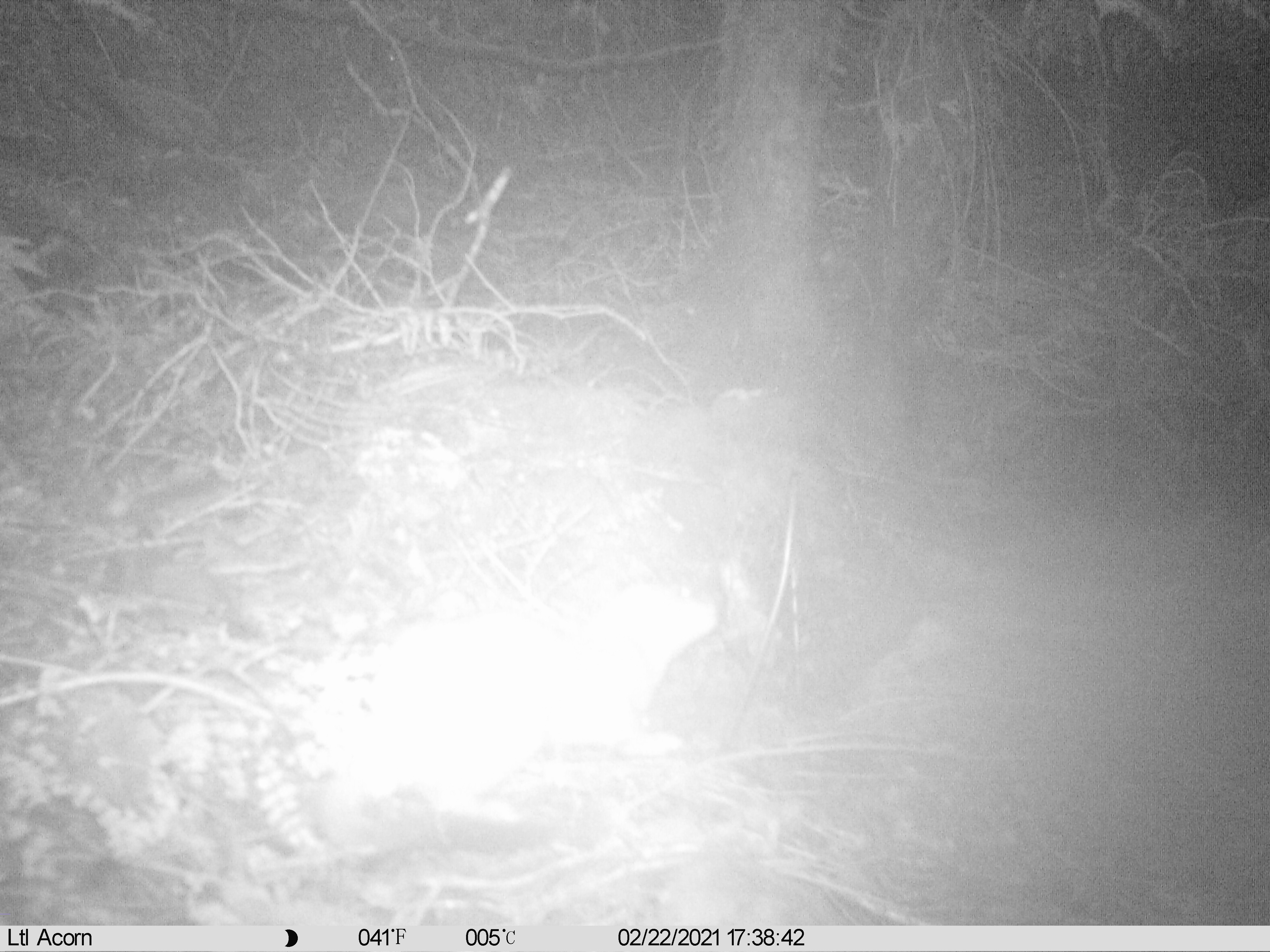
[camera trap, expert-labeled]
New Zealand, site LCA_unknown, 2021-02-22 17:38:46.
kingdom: Animalia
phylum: Chordata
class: Mammalia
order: Carnivora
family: Mustelidae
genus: Mustela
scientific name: Mustela erminea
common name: stoat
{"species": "stoat (Mustela erminea)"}